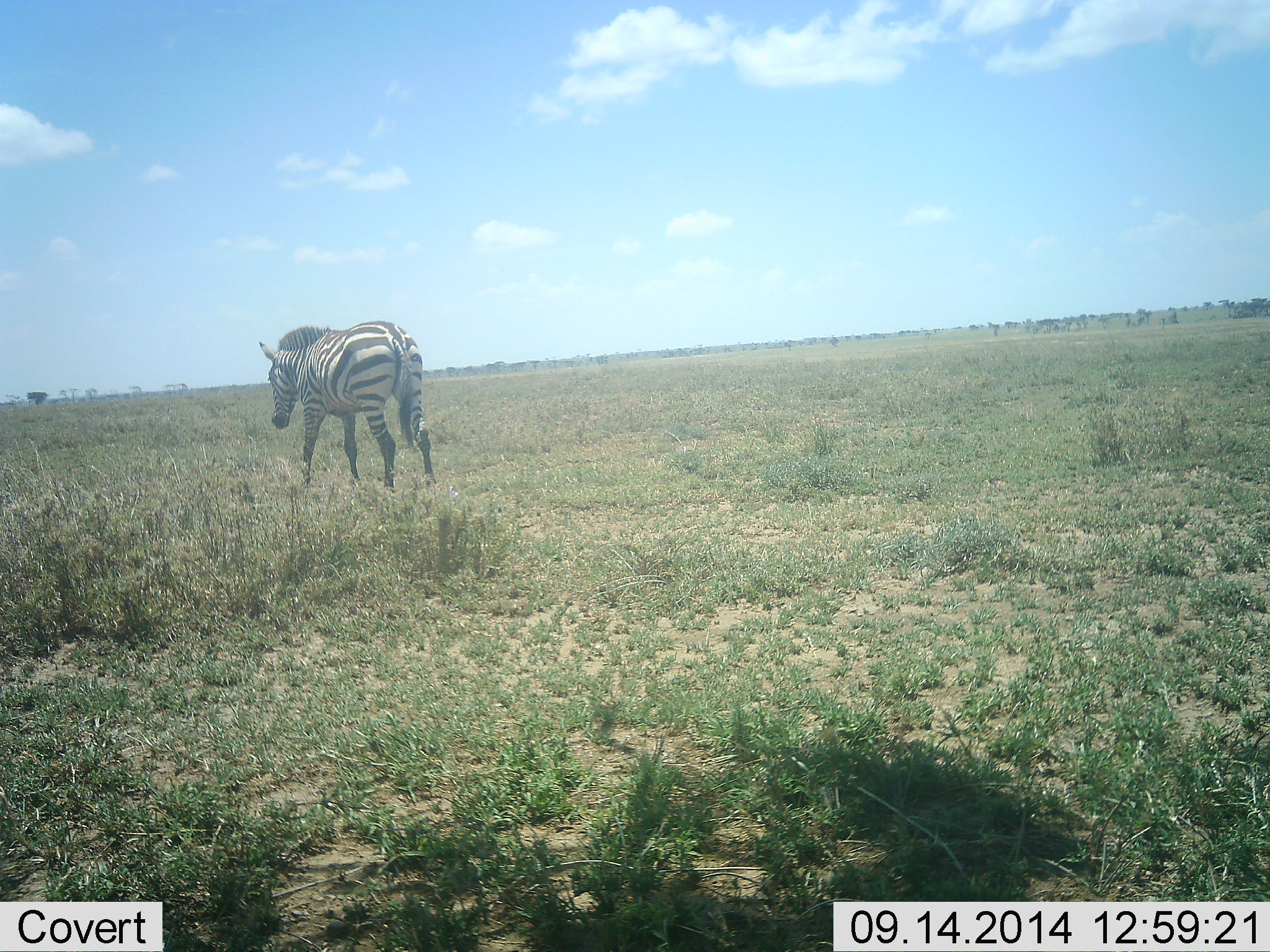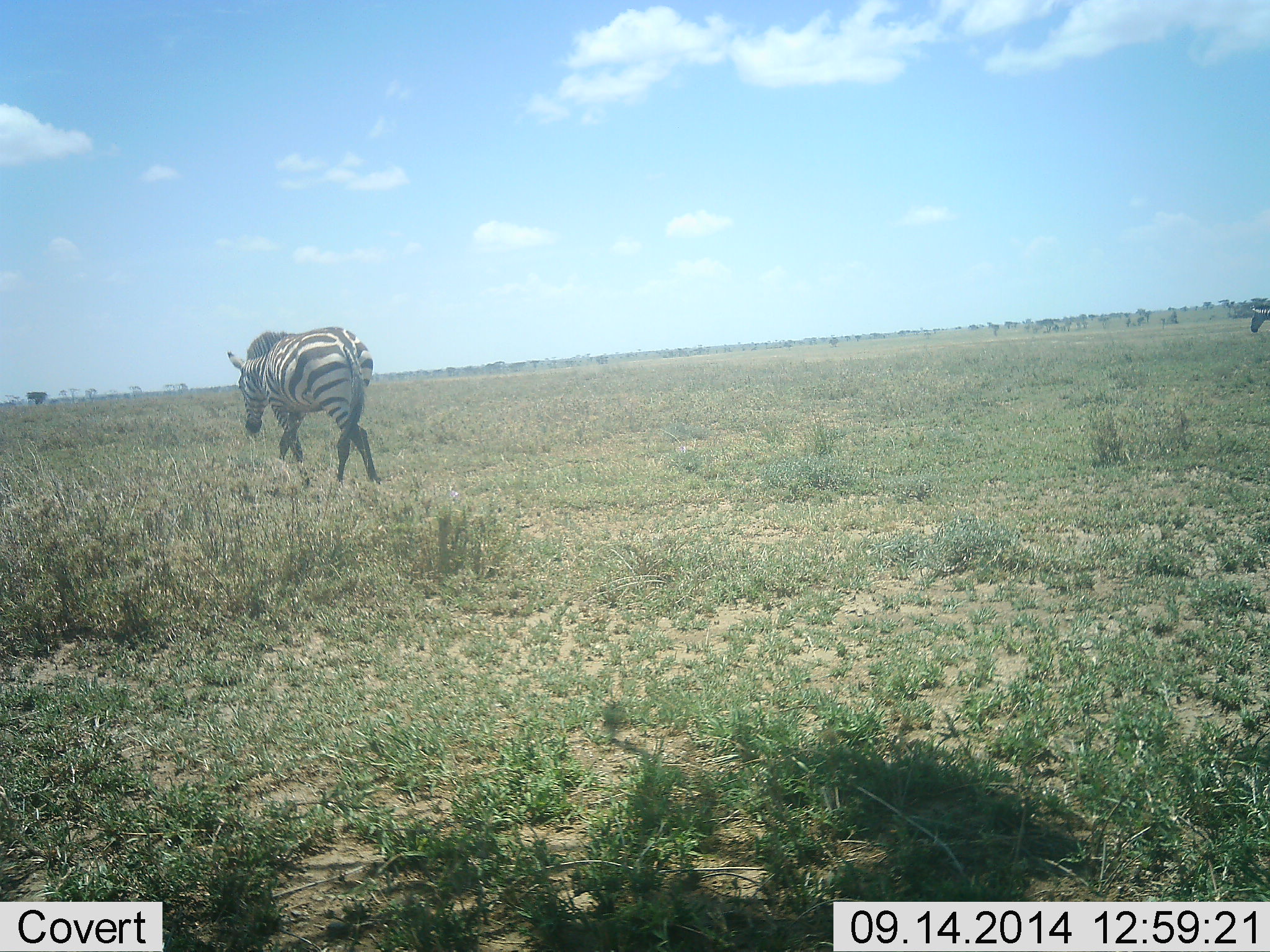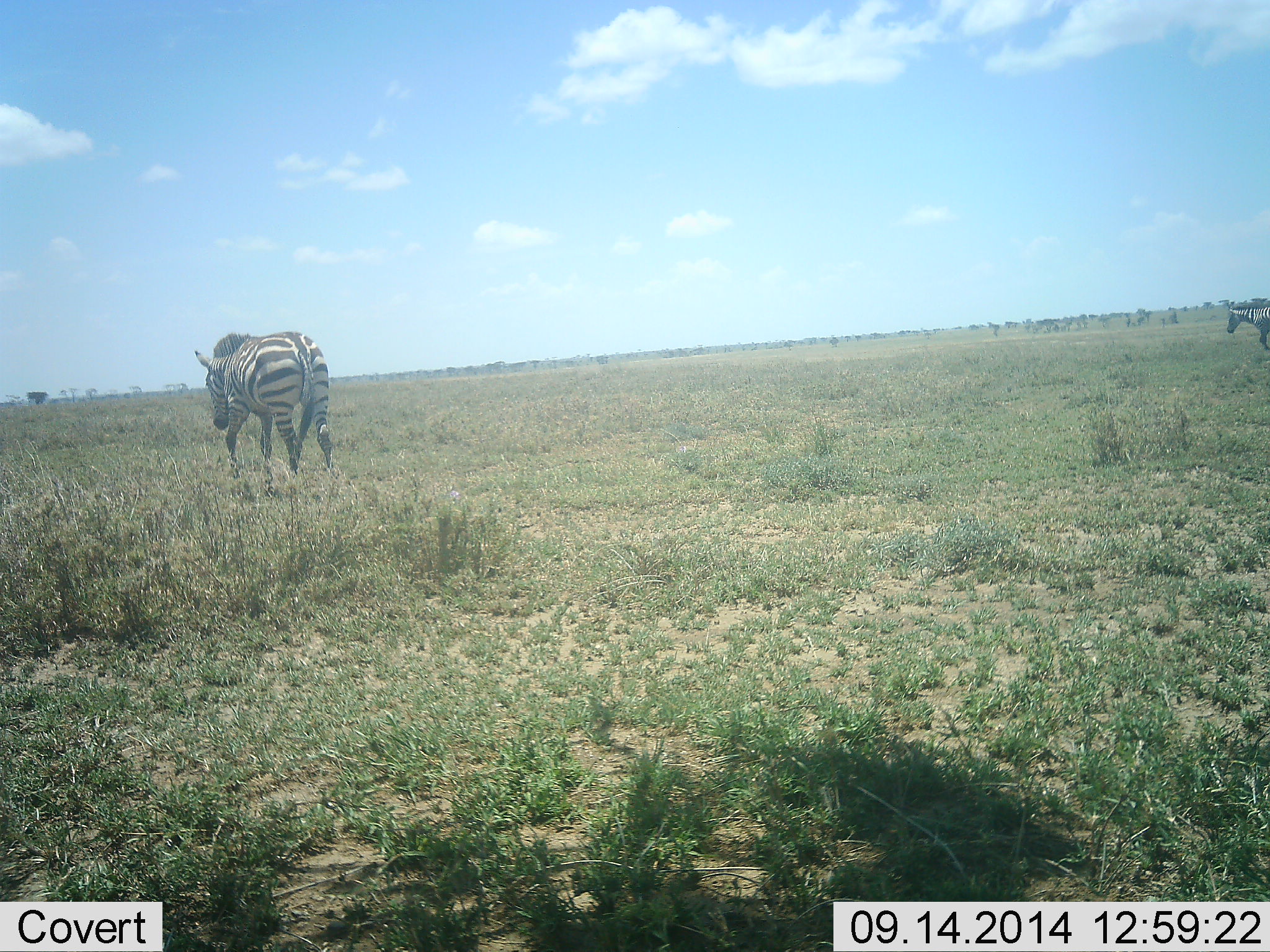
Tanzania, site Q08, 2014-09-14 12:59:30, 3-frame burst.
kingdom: Animalia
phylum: Chordata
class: Mammalia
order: Perissodactyla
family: Equidae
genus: Equus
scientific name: Equus quagga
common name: plains zebra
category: zebra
Zebra (plains zebra) (Equus quagga), count 2. Behavior (volunteer vote fractions): standing 20%, resting 0%, moving 80%, interacting 0%. Young present (vote fraction): 0%. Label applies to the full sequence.